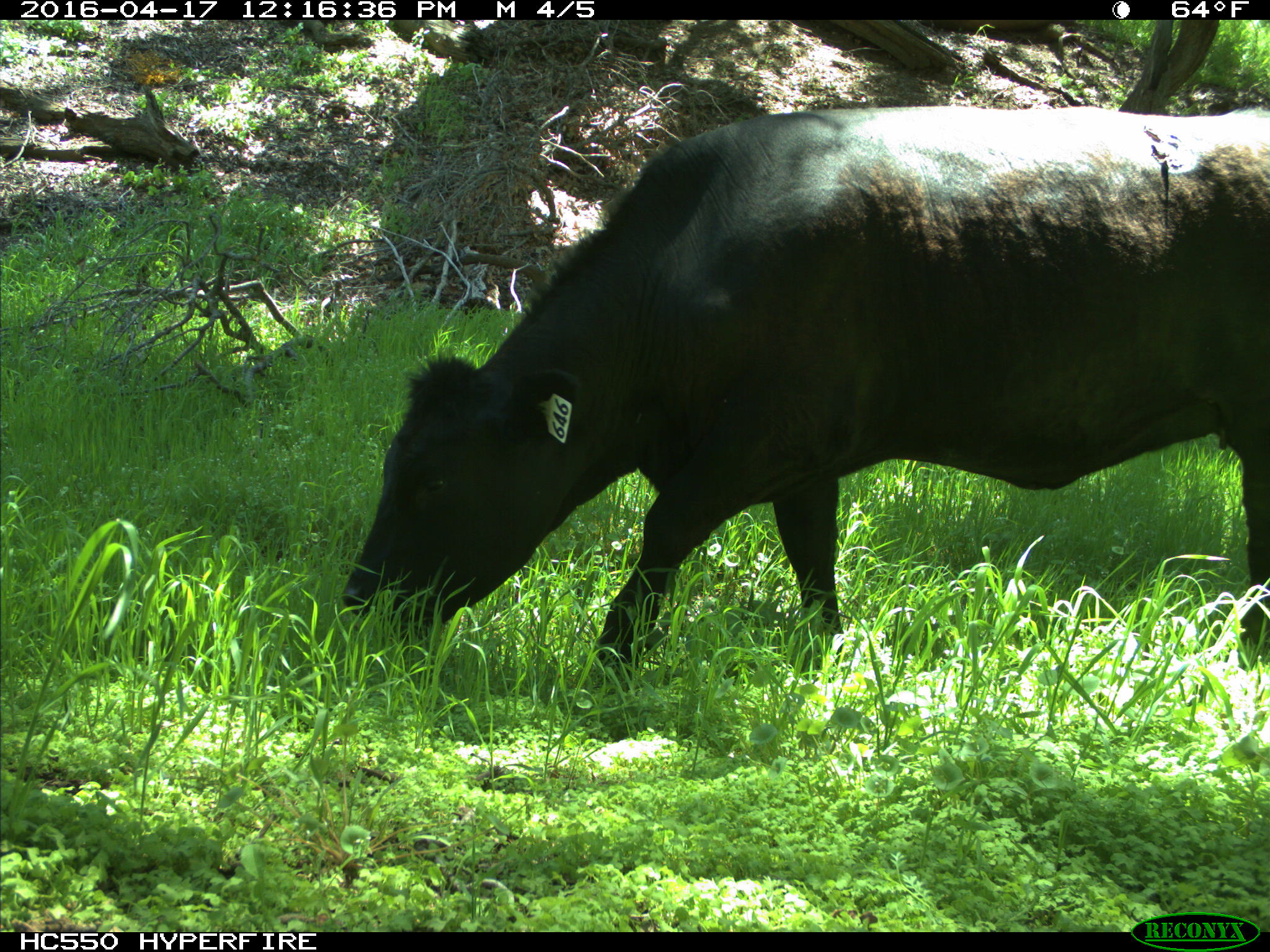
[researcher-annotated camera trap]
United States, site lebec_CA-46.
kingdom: Animalia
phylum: Chordata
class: Mammalia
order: Artiodactyla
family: Bovidae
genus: Bos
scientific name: Bos taurus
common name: domestic cow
Bos taurus (domestic cow).